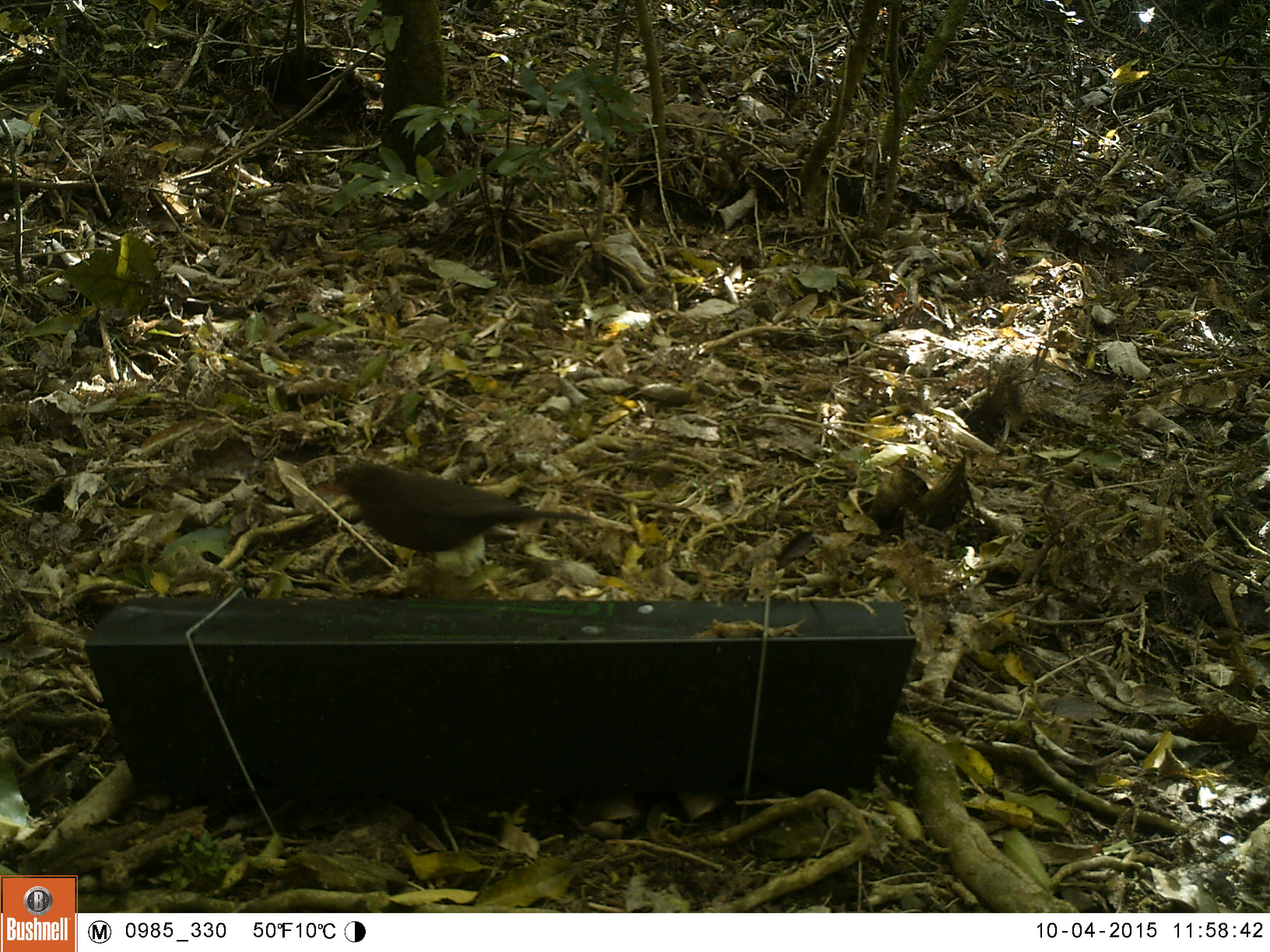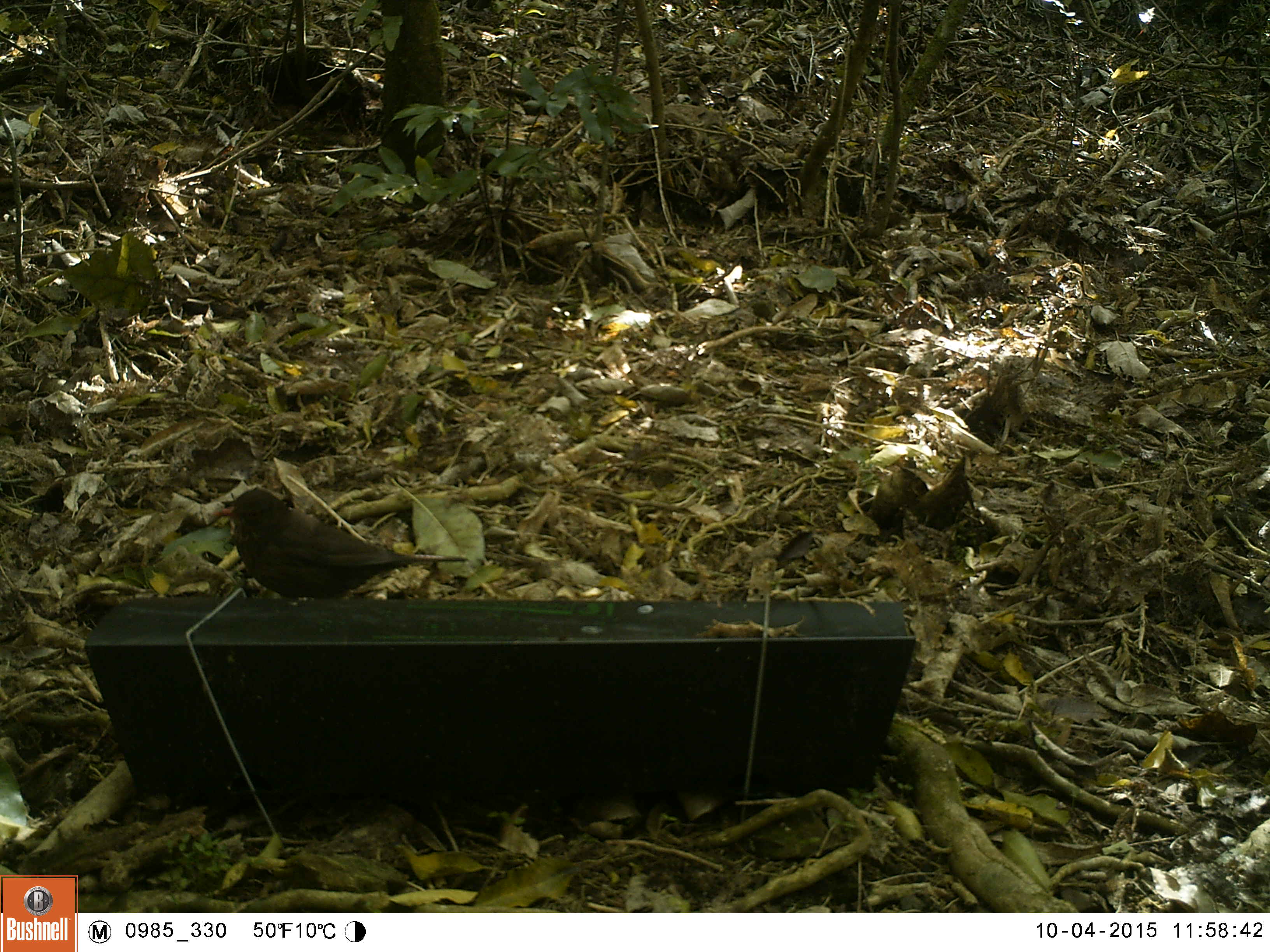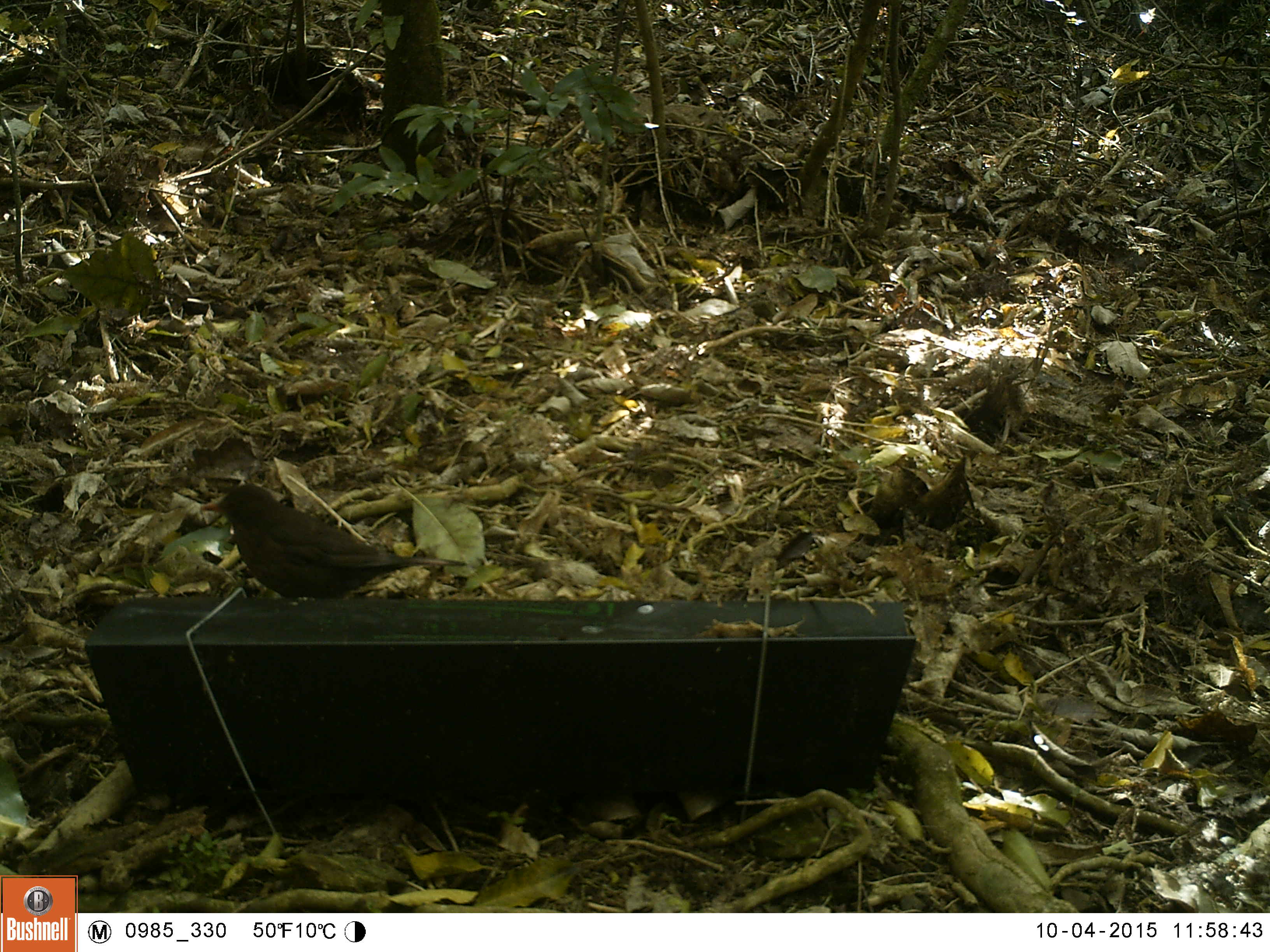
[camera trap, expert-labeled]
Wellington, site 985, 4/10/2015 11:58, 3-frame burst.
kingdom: Animalia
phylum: Chordata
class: Aves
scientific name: Aves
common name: bird